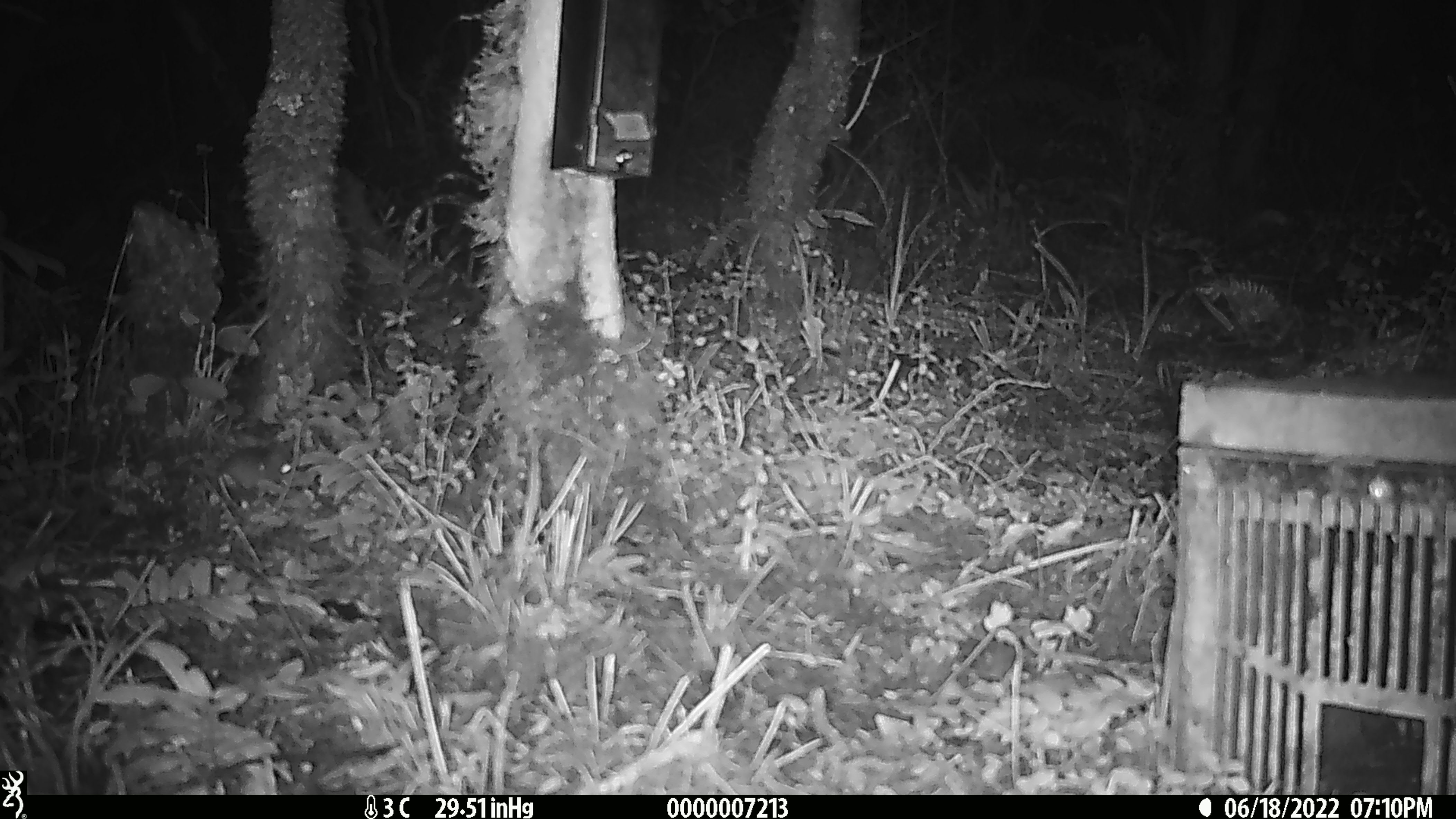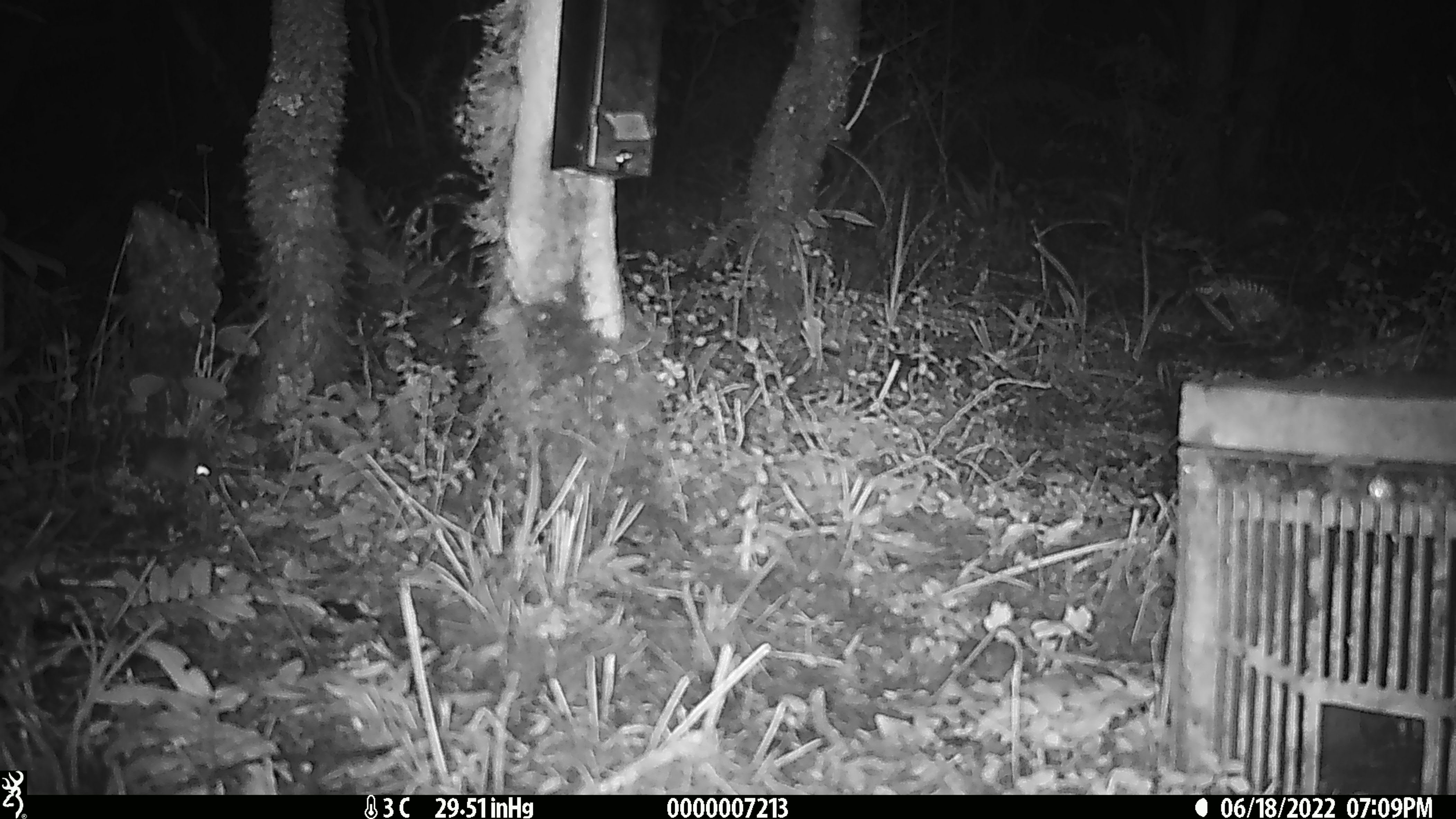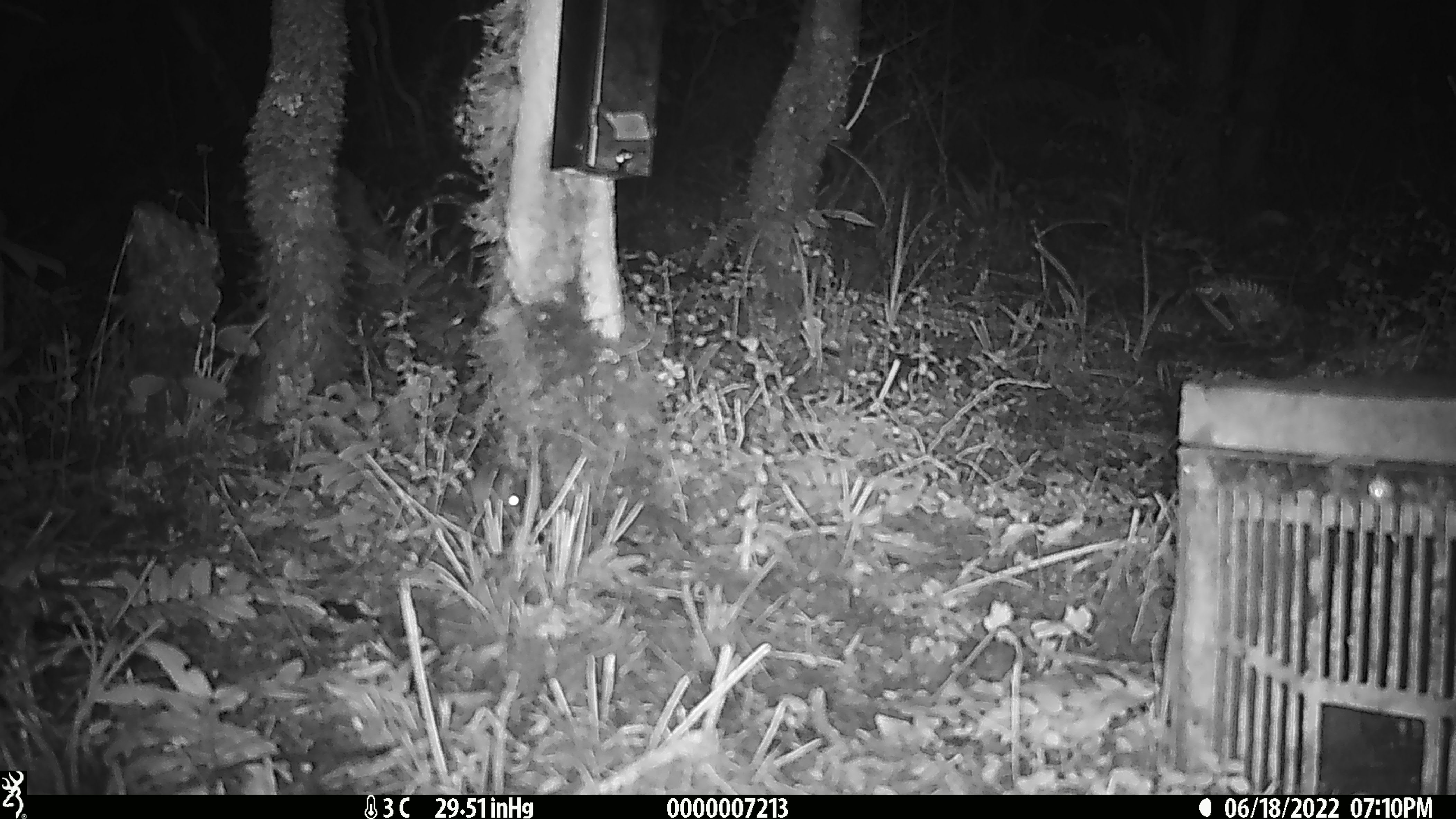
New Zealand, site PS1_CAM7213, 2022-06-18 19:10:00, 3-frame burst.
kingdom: Animalia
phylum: Chordata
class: Mammalia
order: Rodentia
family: Muridae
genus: Mus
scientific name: Mus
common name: mouse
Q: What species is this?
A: Mouse (Mus).